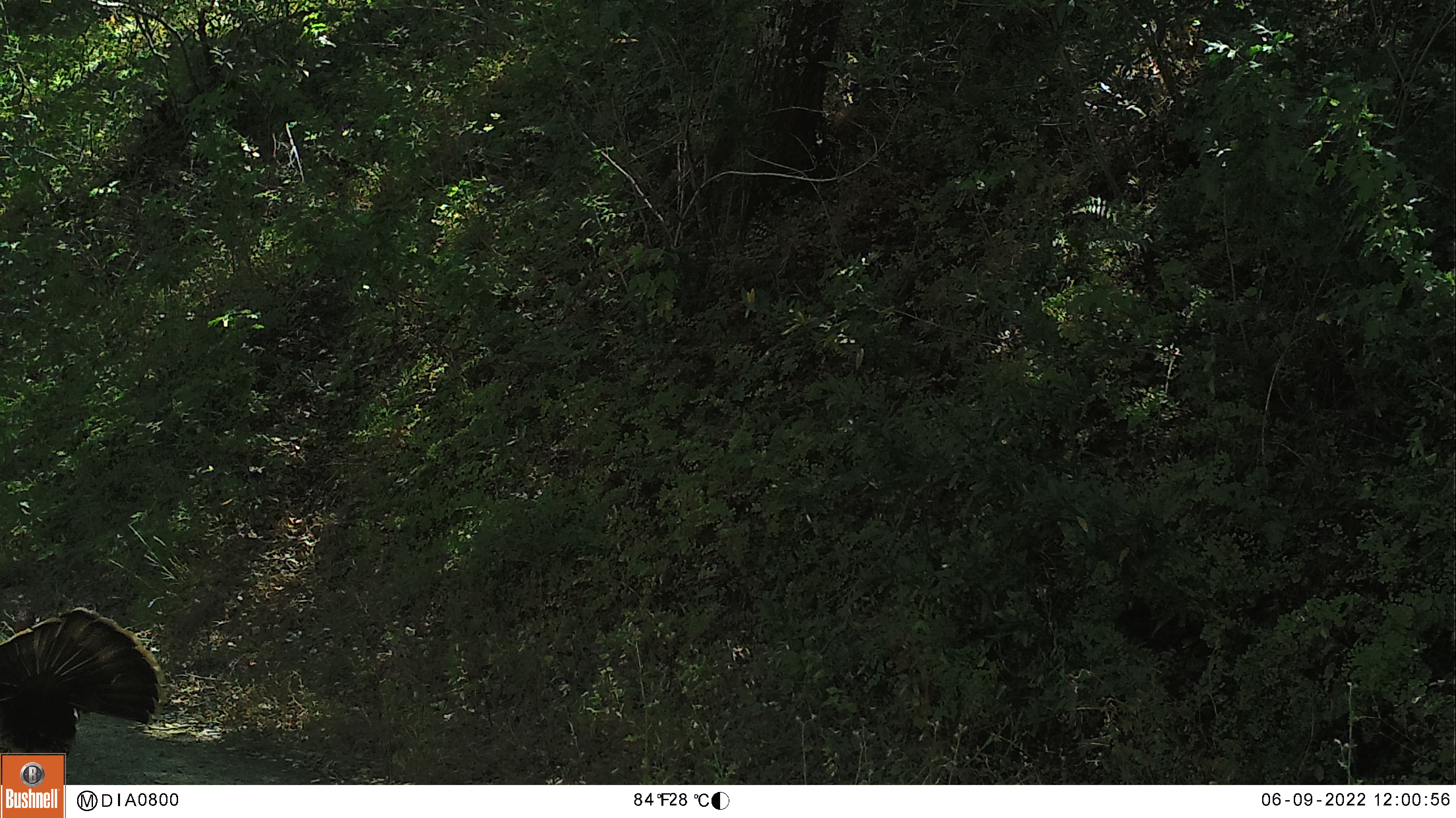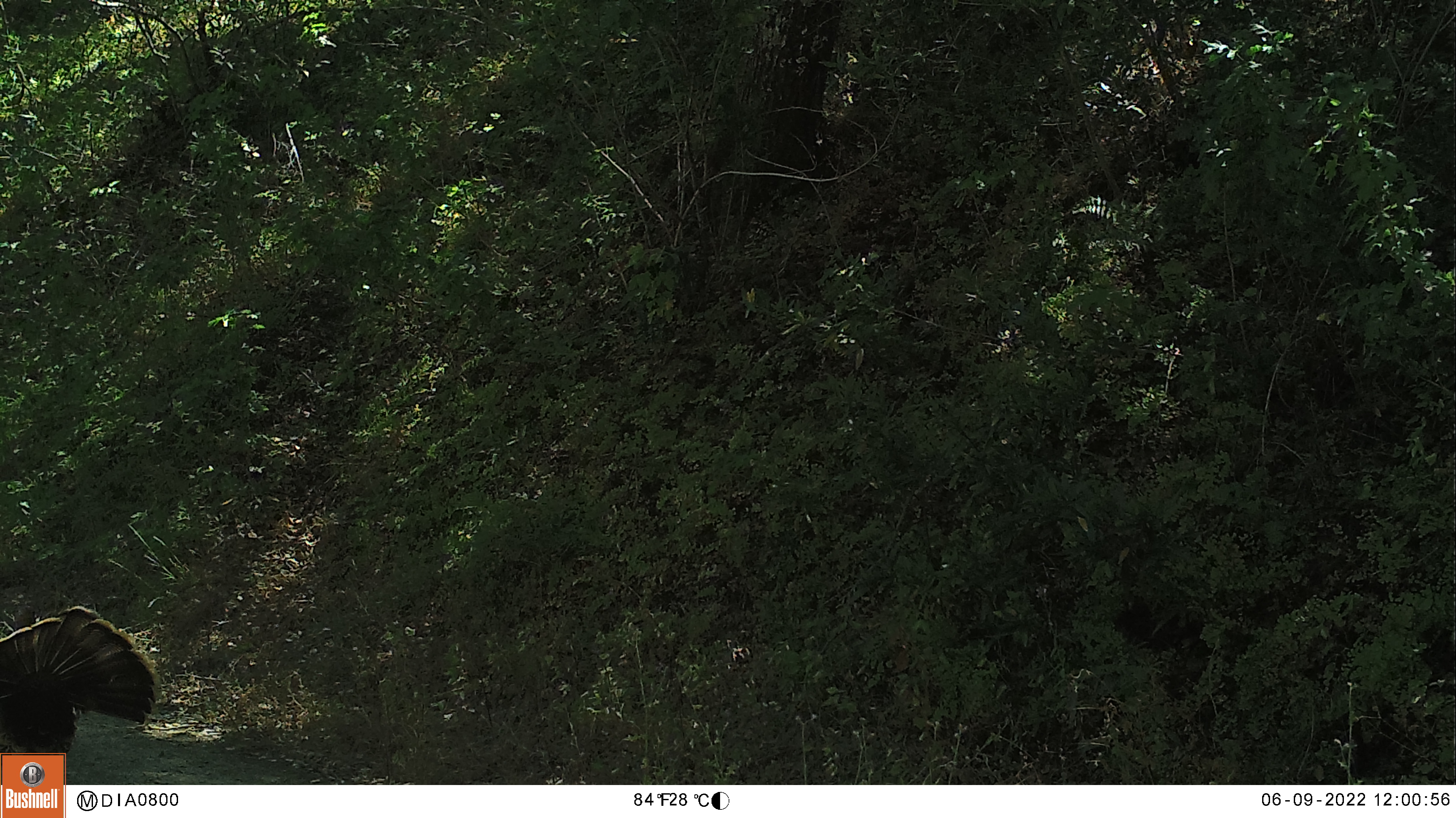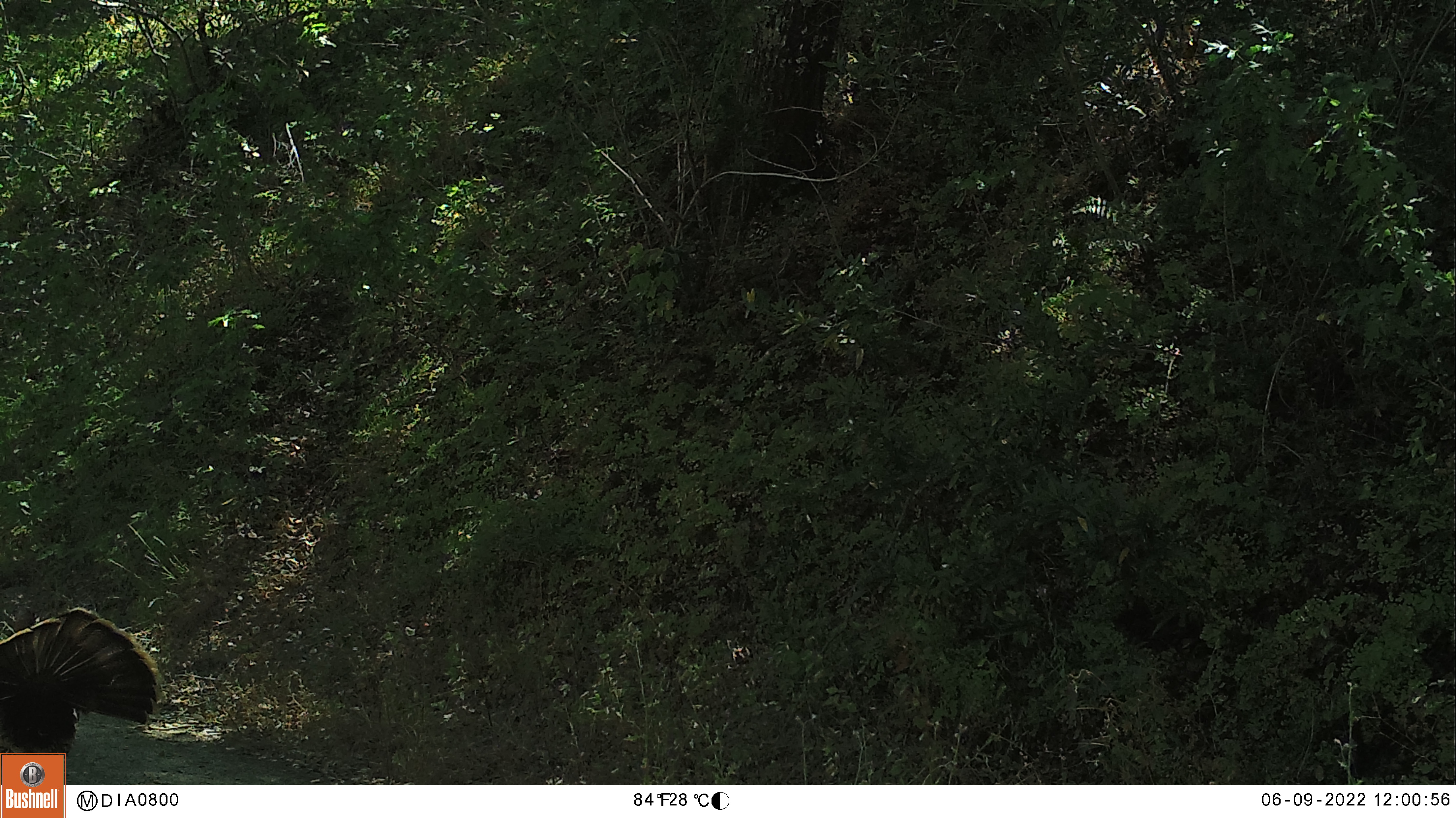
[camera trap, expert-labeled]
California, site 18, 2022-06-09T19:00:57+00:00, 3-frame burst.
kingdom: Animalia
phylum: Chordata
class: Aves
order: Galliformes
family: Phasianidae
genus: Meleagris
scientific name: Meleagris gallopavo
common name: turkey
Turkey (Meleagris gallopavo).